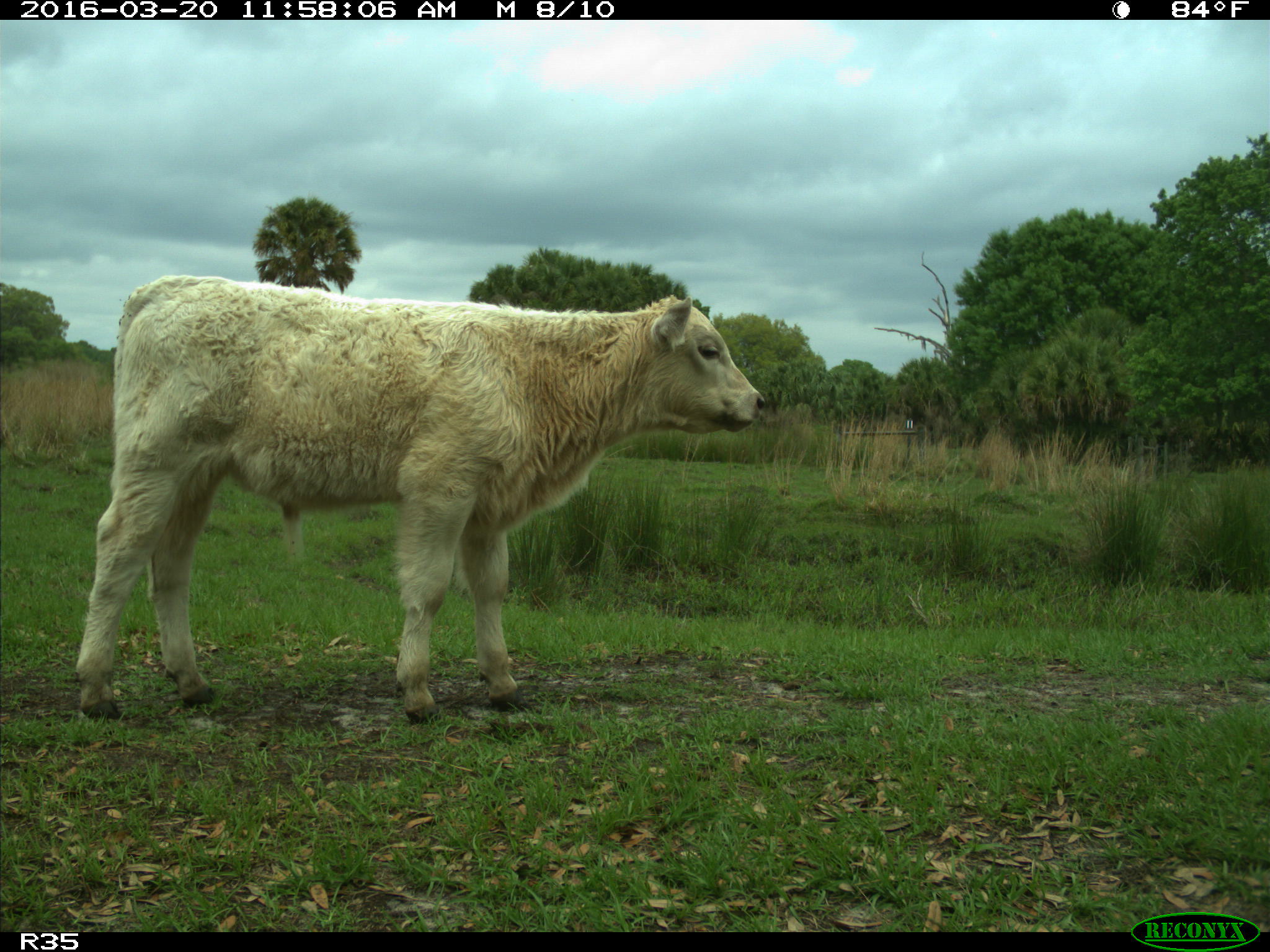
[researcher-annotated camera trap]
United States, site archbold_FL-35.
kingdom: Animalia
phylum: Chordata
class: Mammalia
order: Artiodactyla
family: Bovidae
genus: Bos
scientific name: Bos taurus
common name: domestic cow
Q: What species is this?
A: Bos taurus (domestic cow).